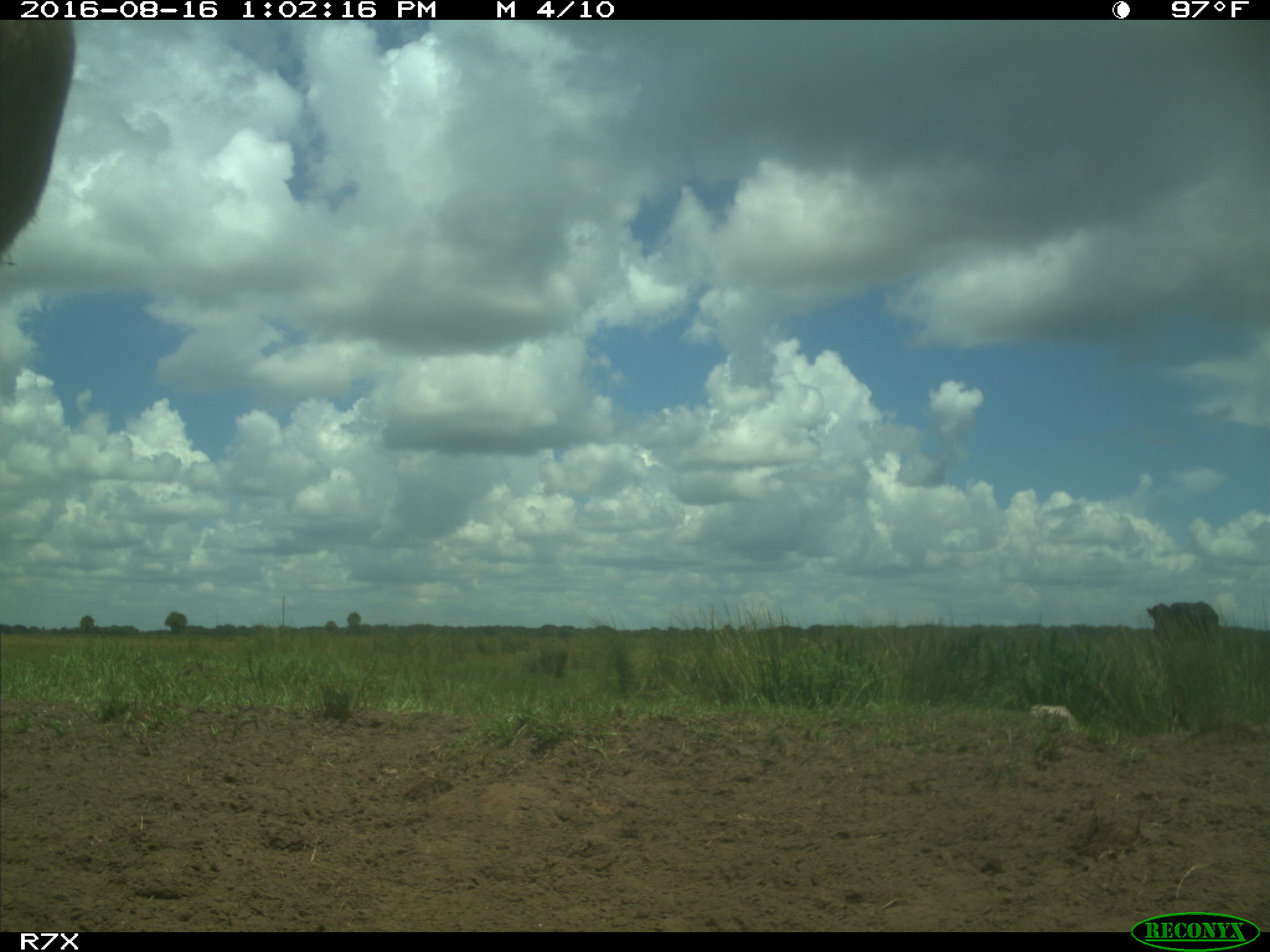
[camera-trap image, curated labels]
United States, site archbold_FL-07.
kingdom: Animalia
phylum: Chordata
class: Mammalia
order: Artiodactyla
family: Bovidae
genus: Bos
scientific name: Bos taurus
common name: domestic cow